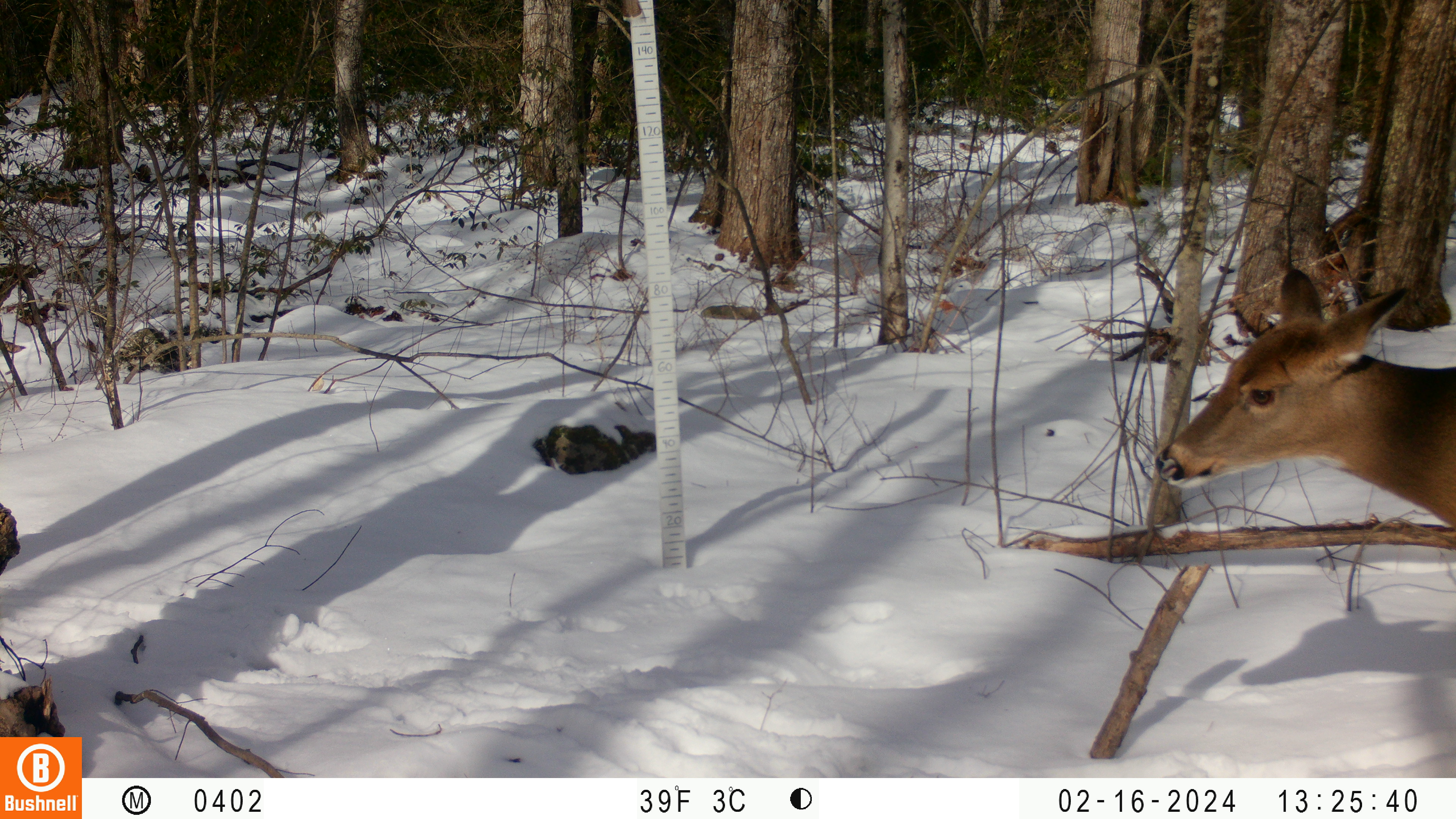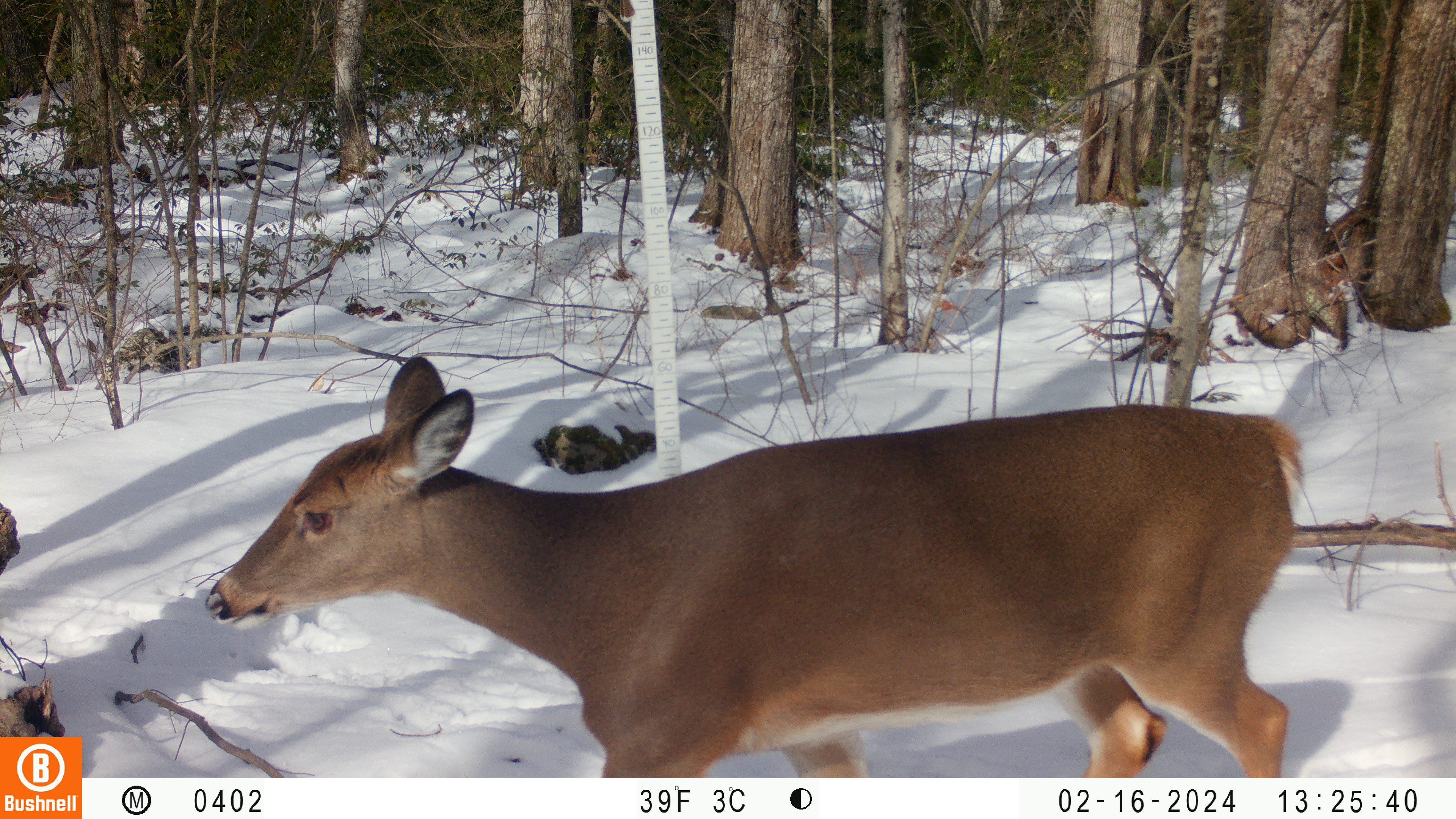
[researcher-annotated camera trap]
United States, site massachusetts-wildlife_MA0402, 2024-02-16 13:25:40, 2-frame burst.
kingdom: Animalia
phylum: Chordata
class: Mammalia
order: Artiodactyla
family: Cervidae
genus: Odocoileus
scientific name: Odocoileus virginianus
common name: white-tailed deer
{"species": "white-tailed deer (Odocoileus virginianus)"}